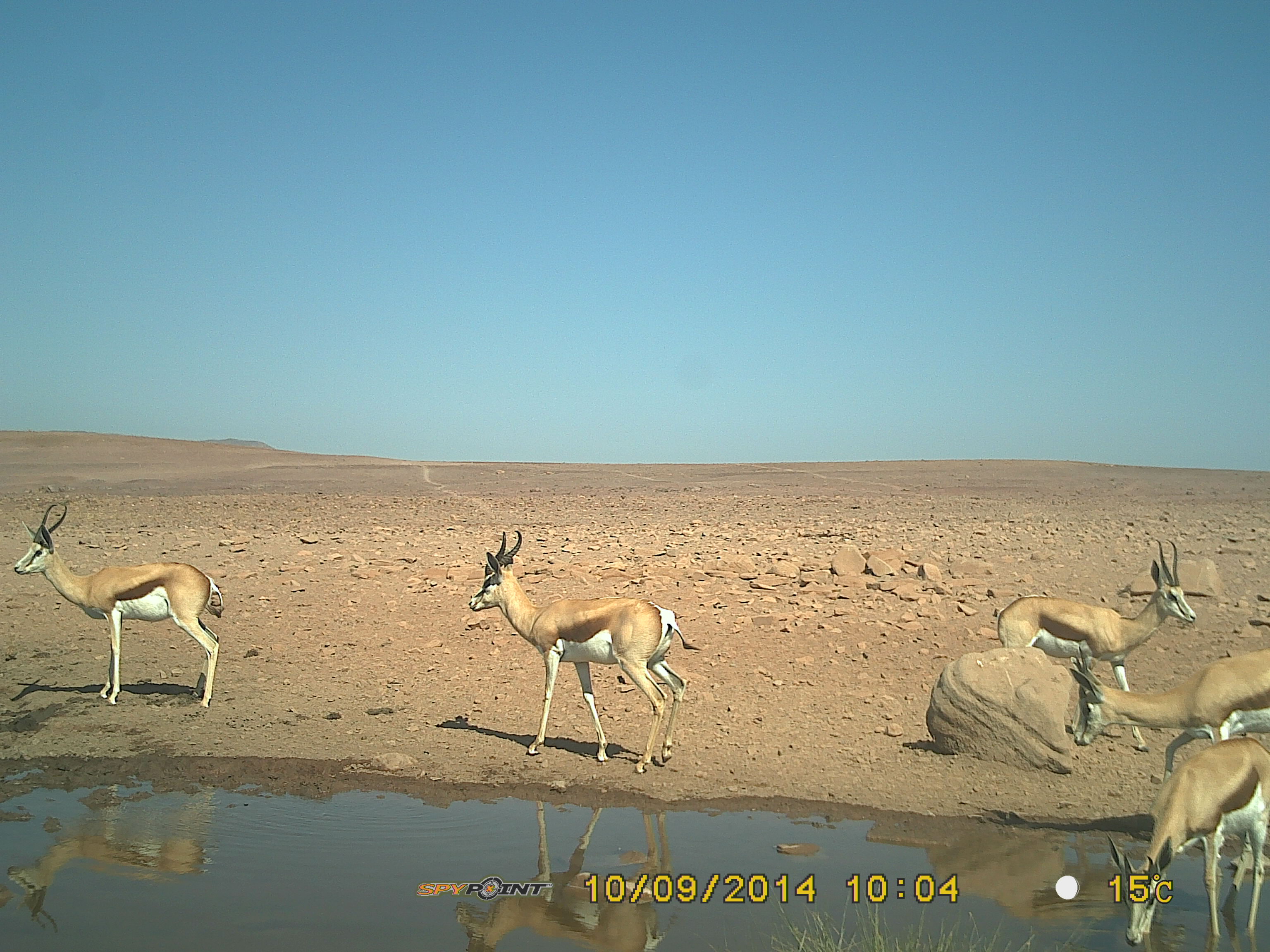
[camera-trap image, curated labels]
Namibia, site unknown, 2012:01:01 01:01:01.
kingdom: Animalia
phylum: Chordata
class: Mammalia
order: Artiodactyla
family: Bovidae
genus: Antidorcas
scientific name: Antidorcas marsupialis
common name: springbok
Antidorcas marsupialis (springbok).